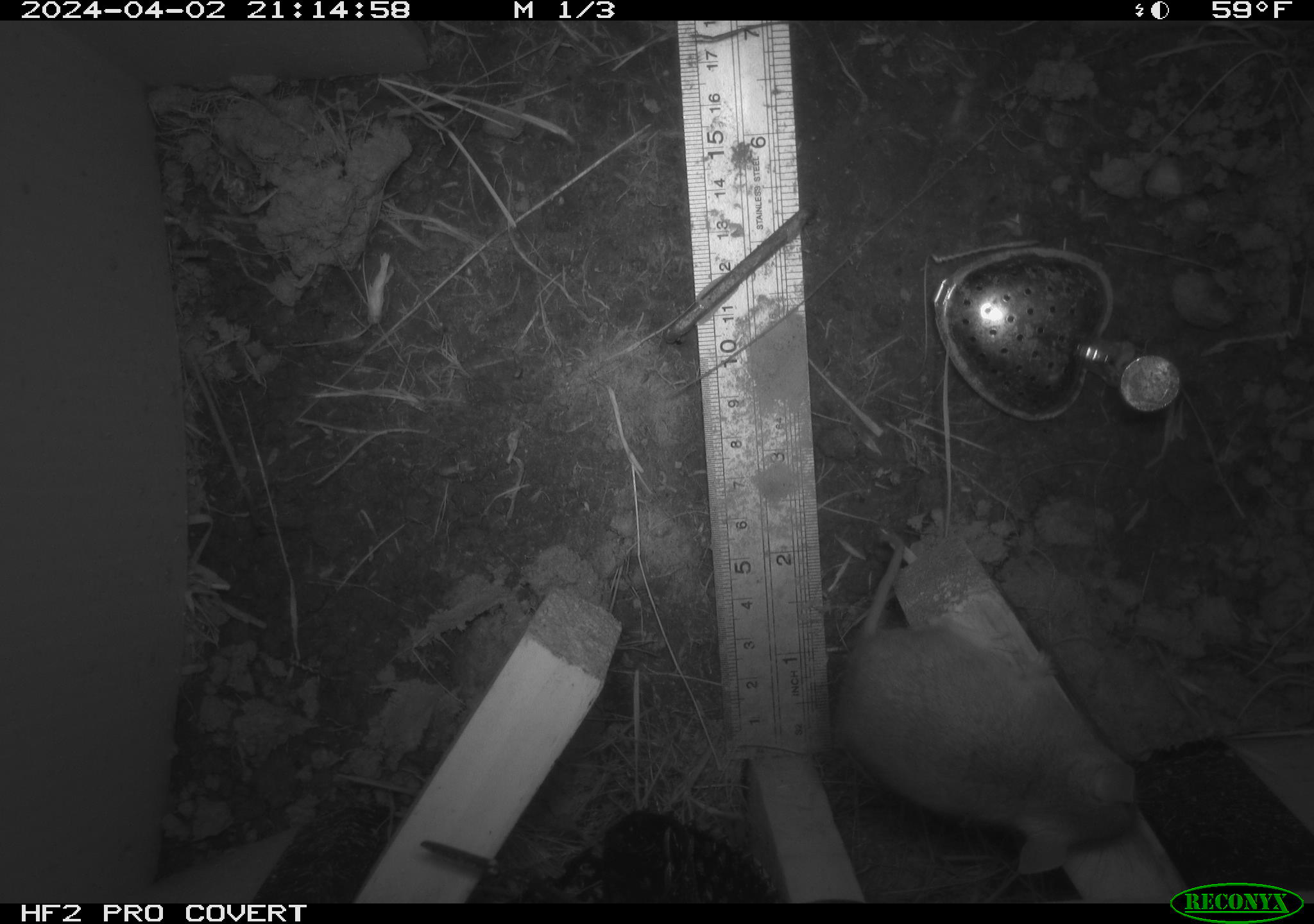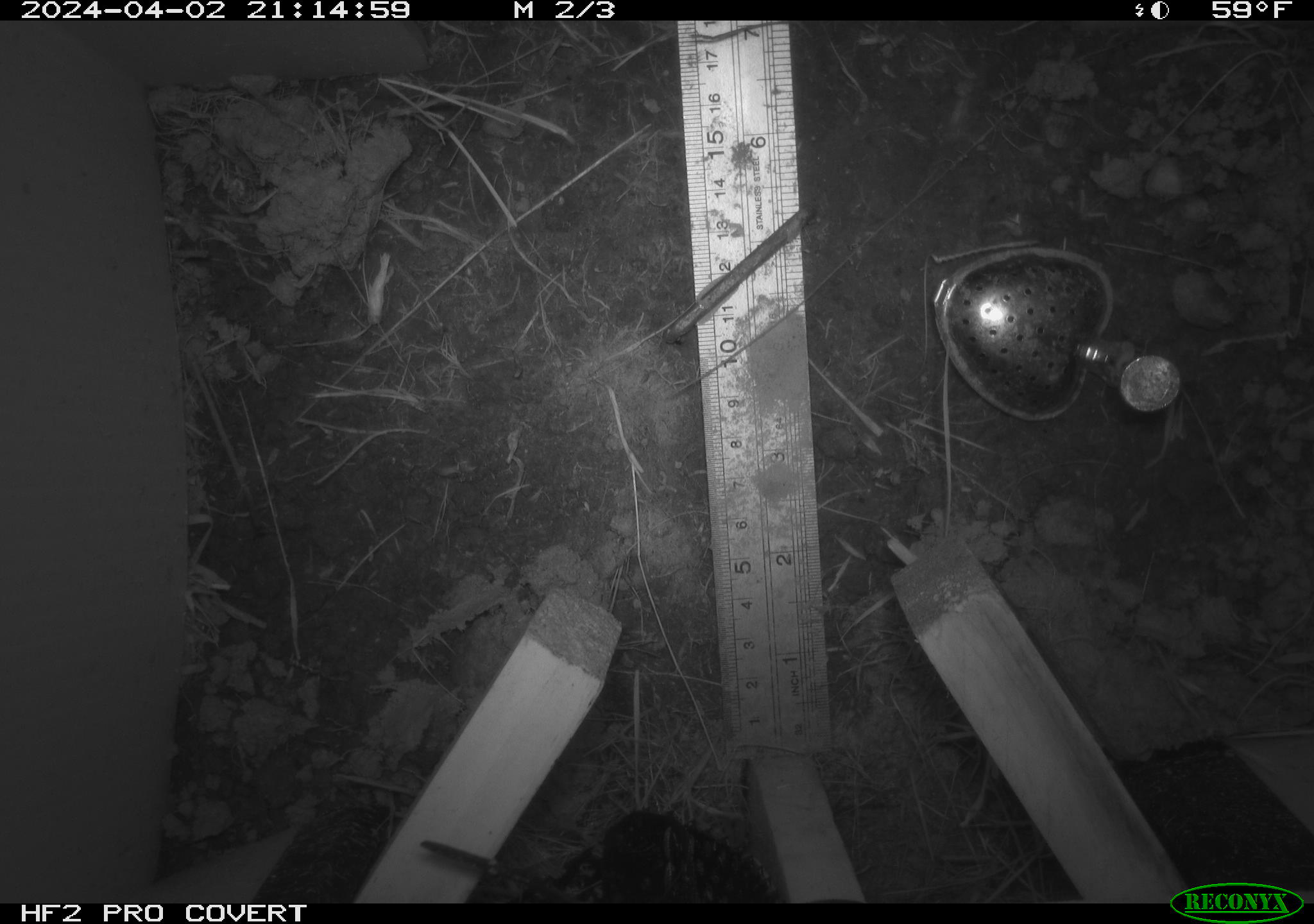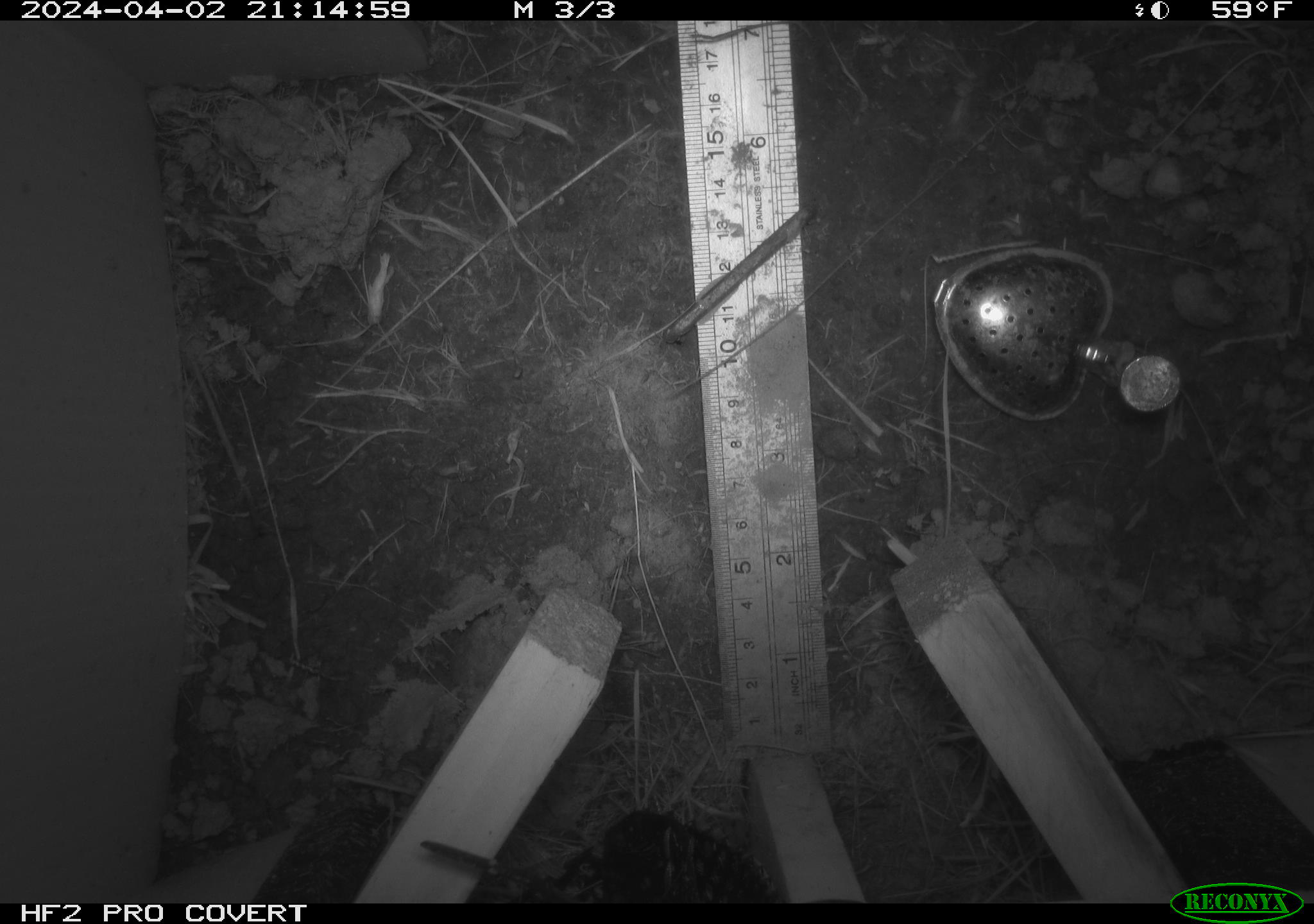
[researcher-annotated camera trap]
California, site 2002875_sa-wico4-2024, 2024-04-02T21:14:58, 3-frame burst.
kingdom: Animalia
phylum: Chordata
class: Mammalia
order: Rodentia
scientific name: Rodentia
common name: rodent